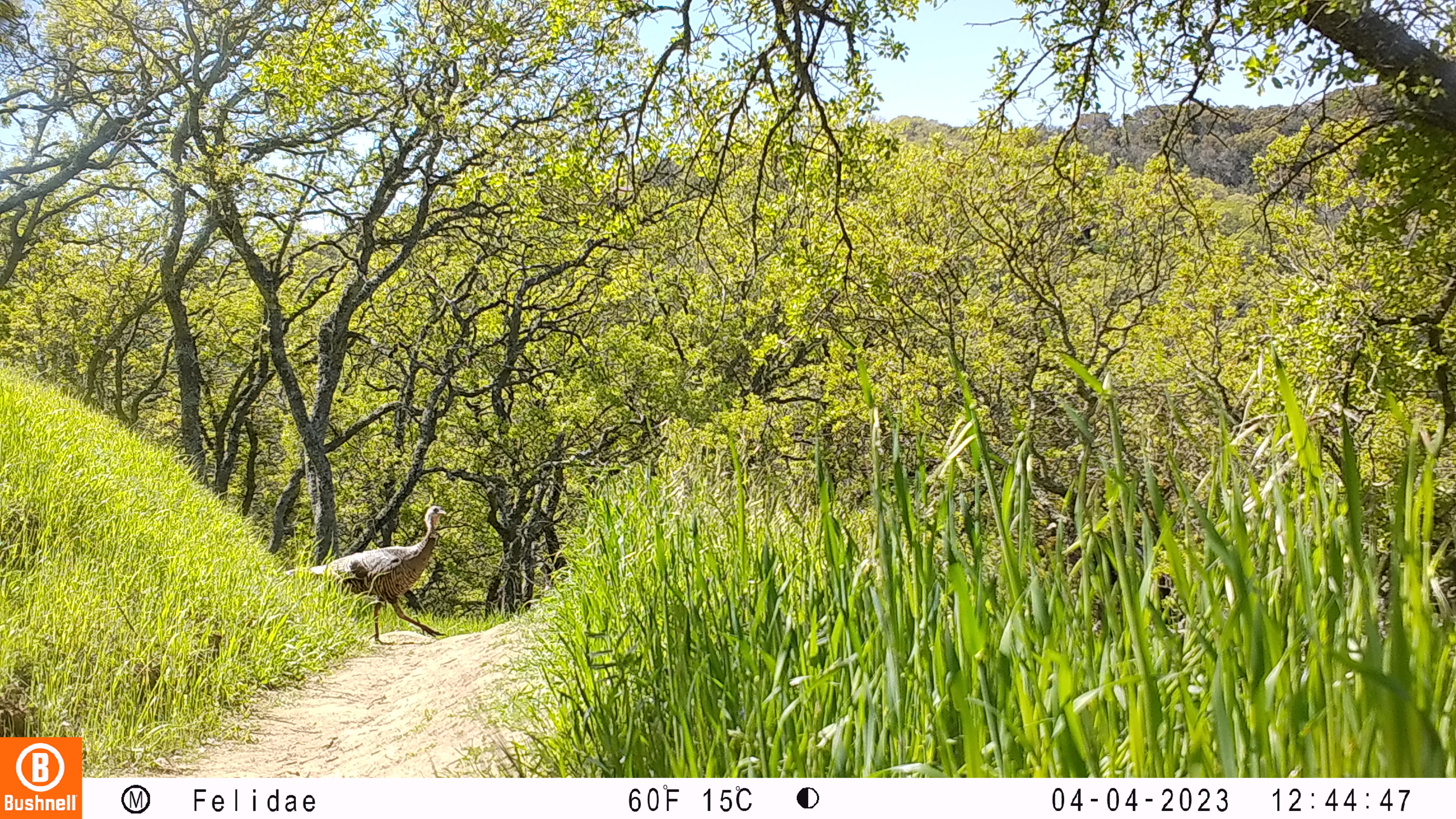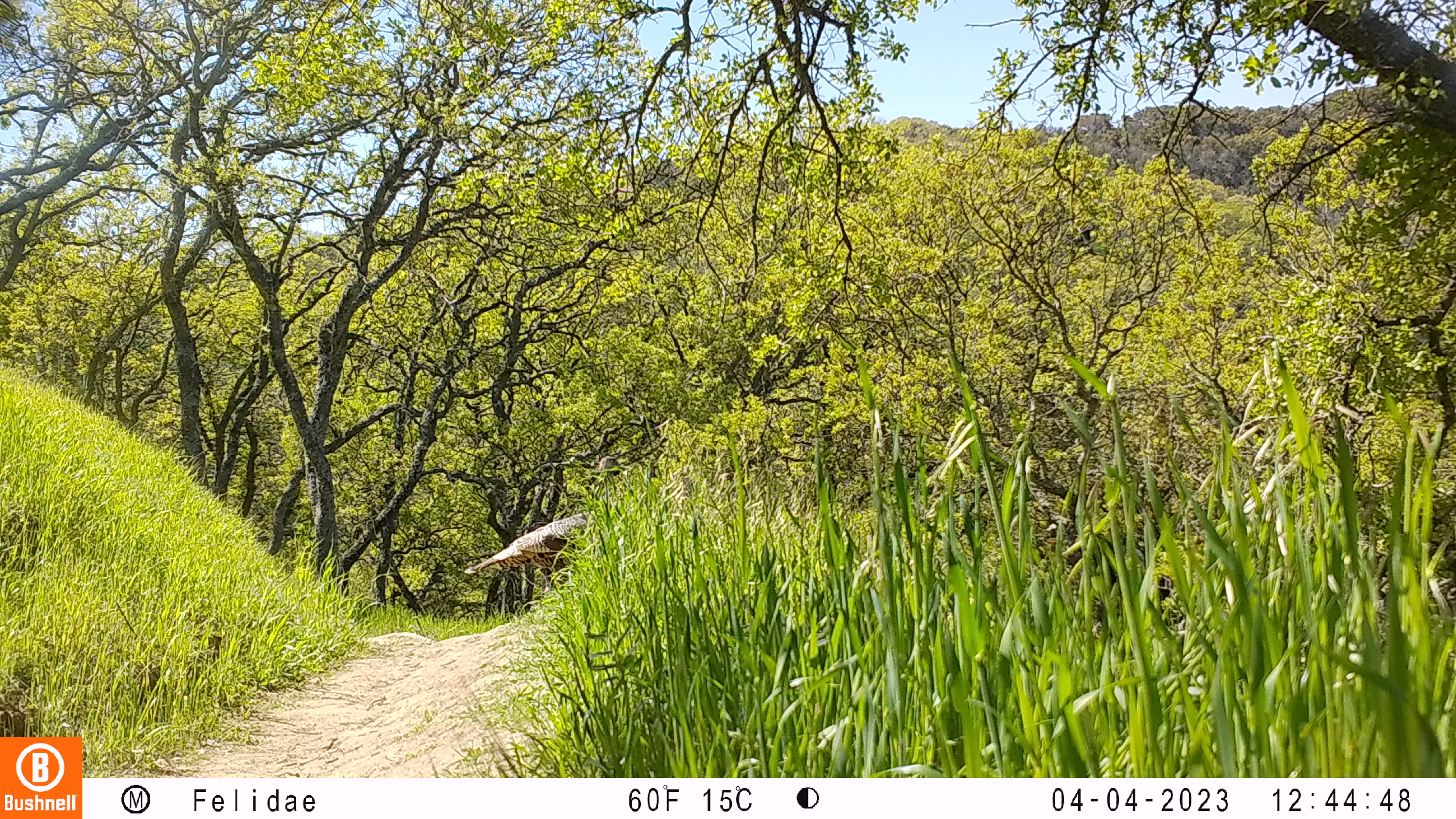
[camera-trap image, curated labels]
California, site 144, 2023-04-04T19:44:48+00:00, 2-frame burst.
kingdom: Animalia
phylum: Chordata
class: Aves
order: Galliformes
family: Phasianidae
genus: Meleagris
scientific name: Meleagris gallopavo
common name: turkey